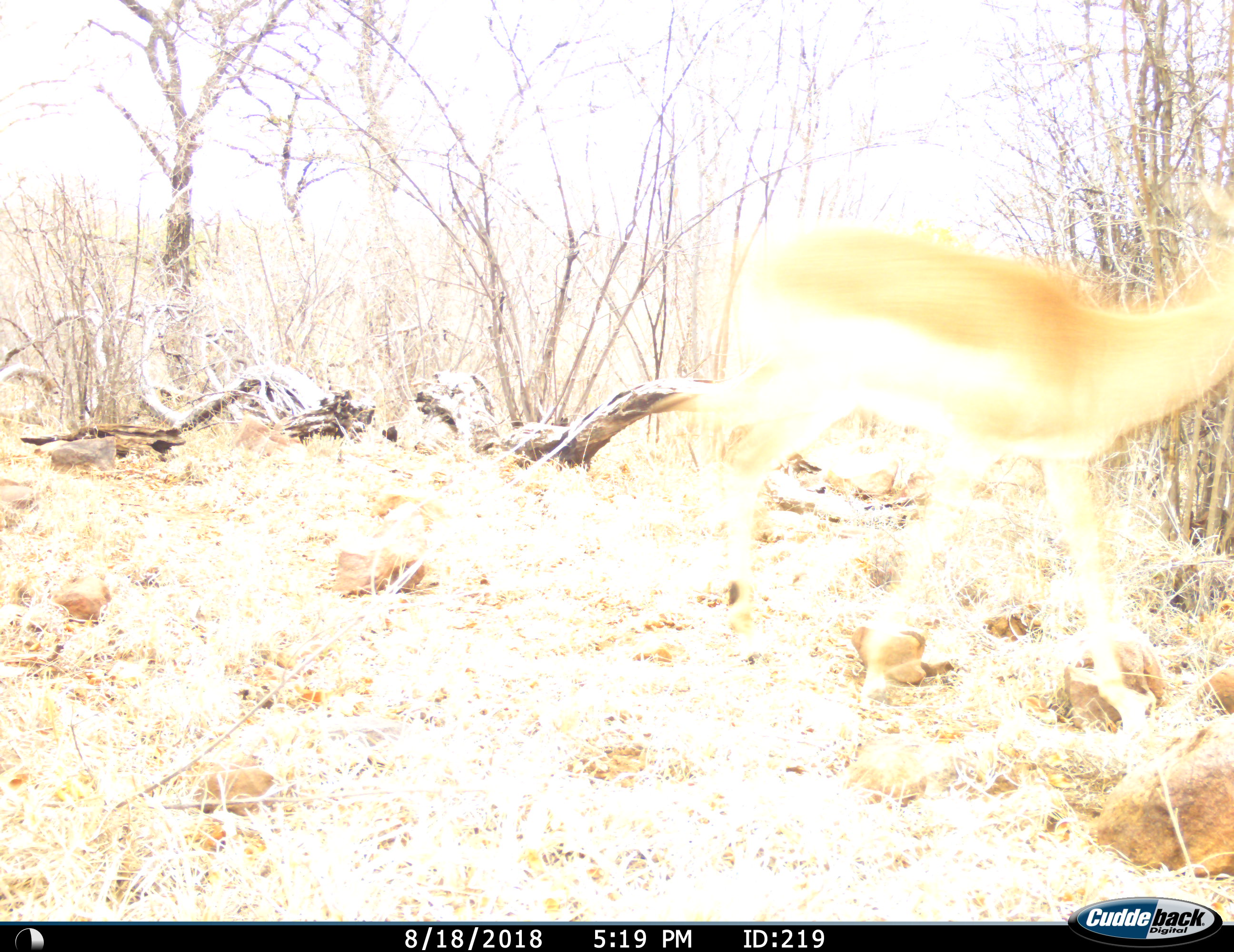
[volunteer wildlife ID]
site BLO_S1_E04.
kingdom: Animalia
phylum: Chordata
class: Mammalia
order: Artiodactyla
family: Bovidae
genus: Aepyceros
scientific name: Aepyceros melampus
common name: impala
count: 1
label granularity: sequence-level